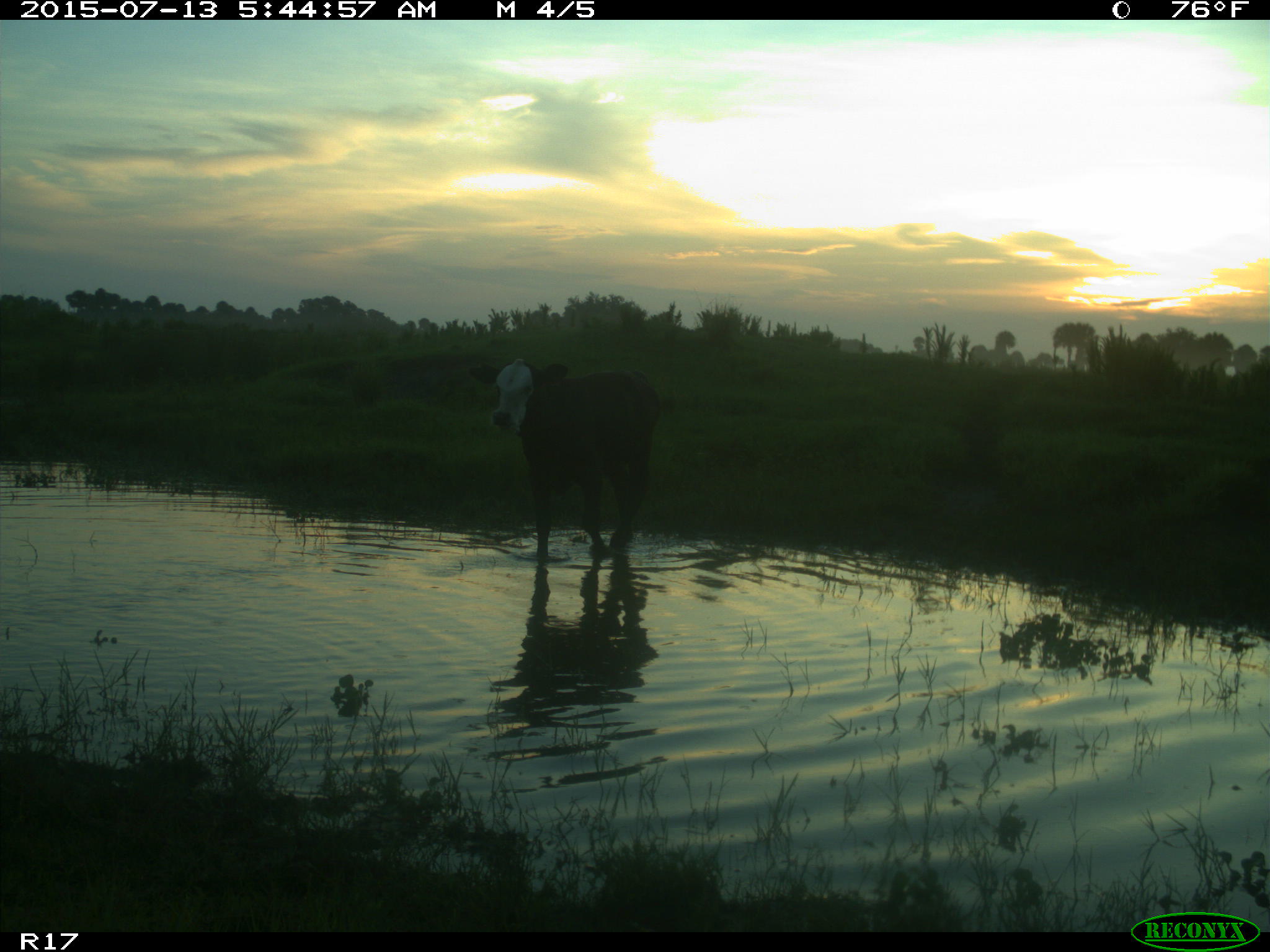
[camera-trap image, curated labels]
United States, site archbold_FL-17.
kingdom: Animalia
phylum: Chordata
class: Mammalia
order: Artiodactyla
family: Bovidae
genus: Bos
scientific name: Bos taurus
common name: domestic cow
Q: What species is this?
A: Bos taurus (domestic cow).